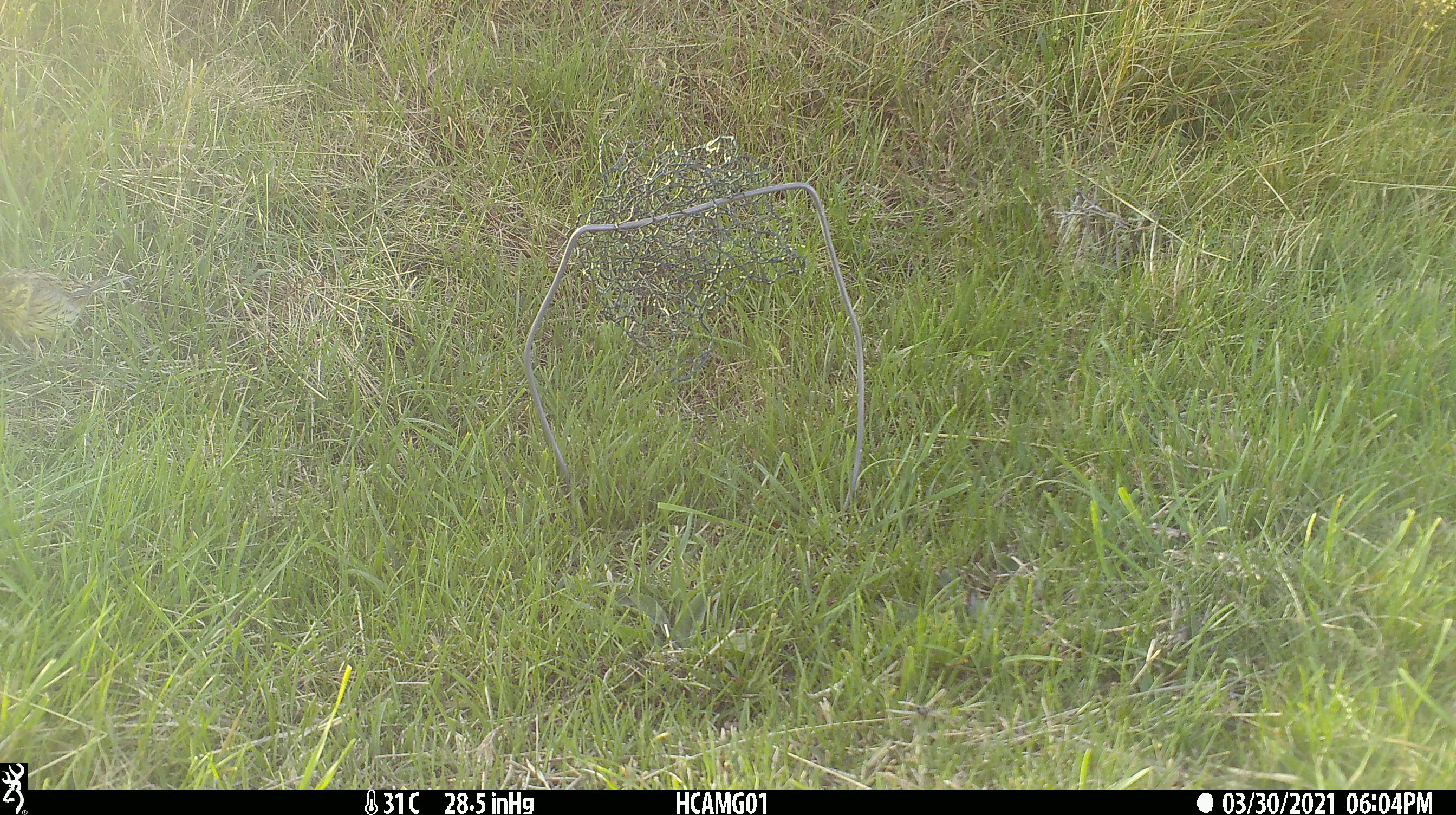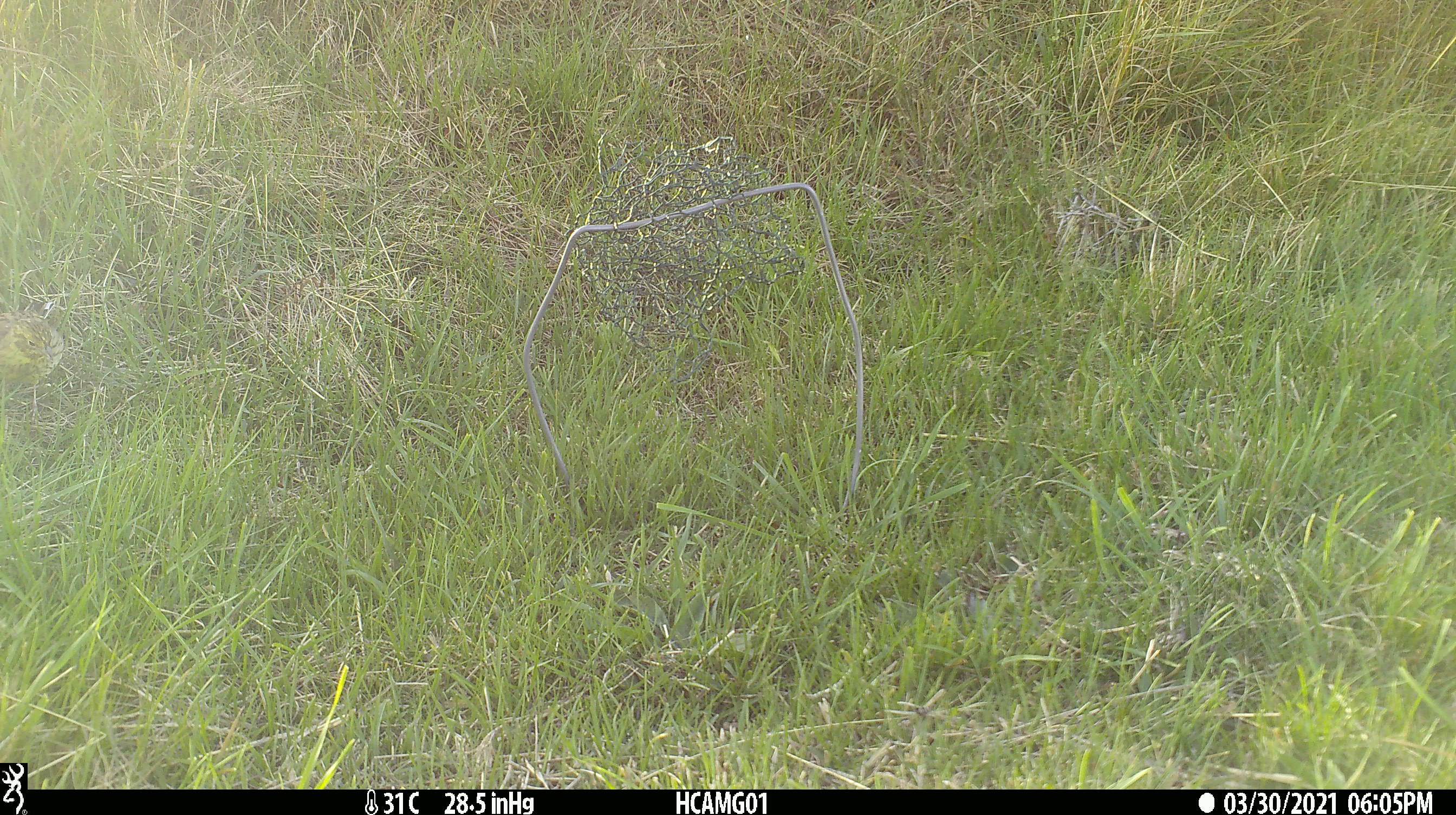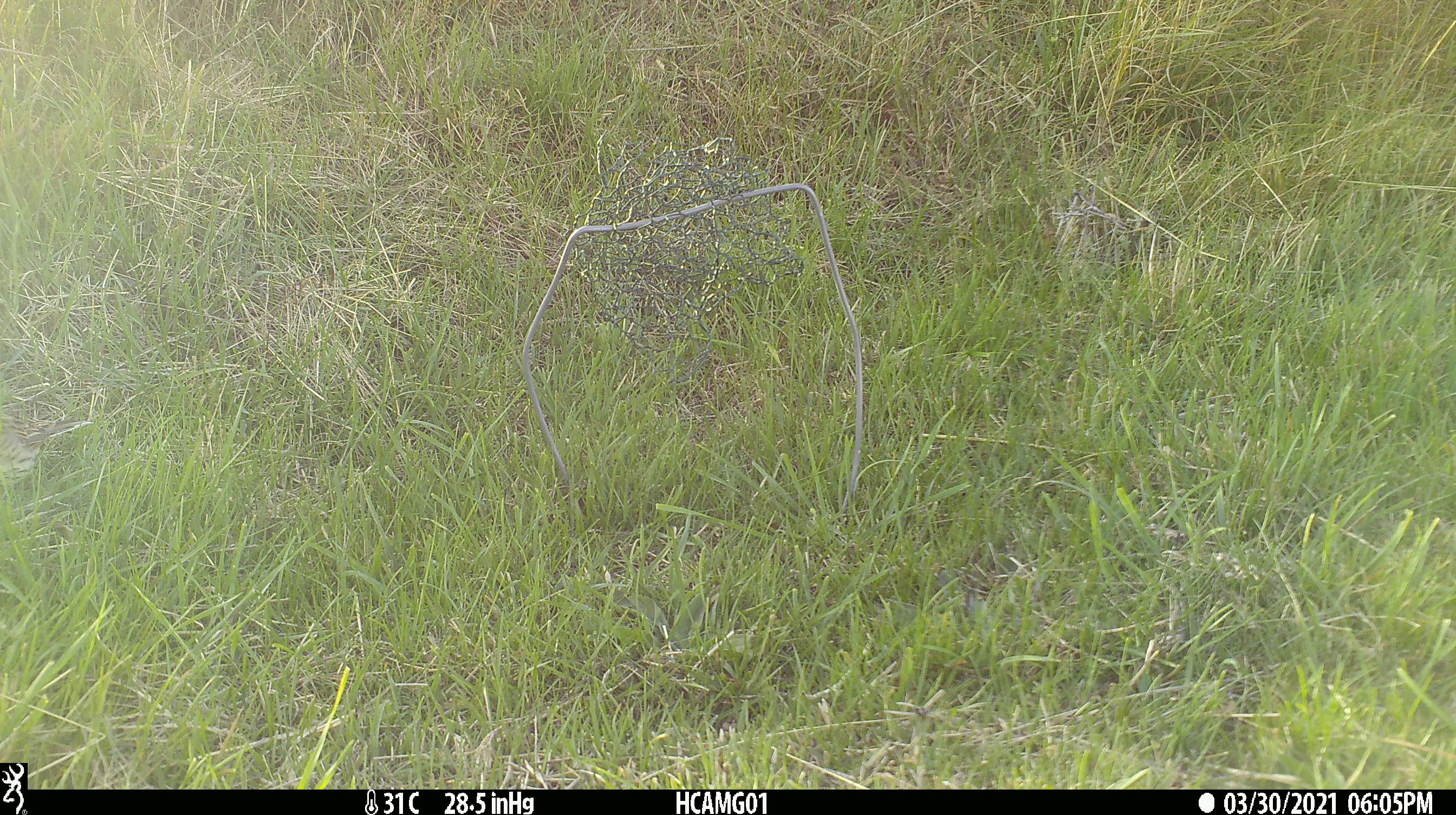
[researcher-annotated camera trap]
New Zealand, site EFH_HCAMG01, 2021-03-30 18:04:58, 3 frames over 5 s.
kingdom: Animalia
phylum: Chordata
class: Aves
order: Passeriformes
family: Emberizidae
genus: Emberiza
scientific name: Emberiza citrinella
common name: yellowhammer